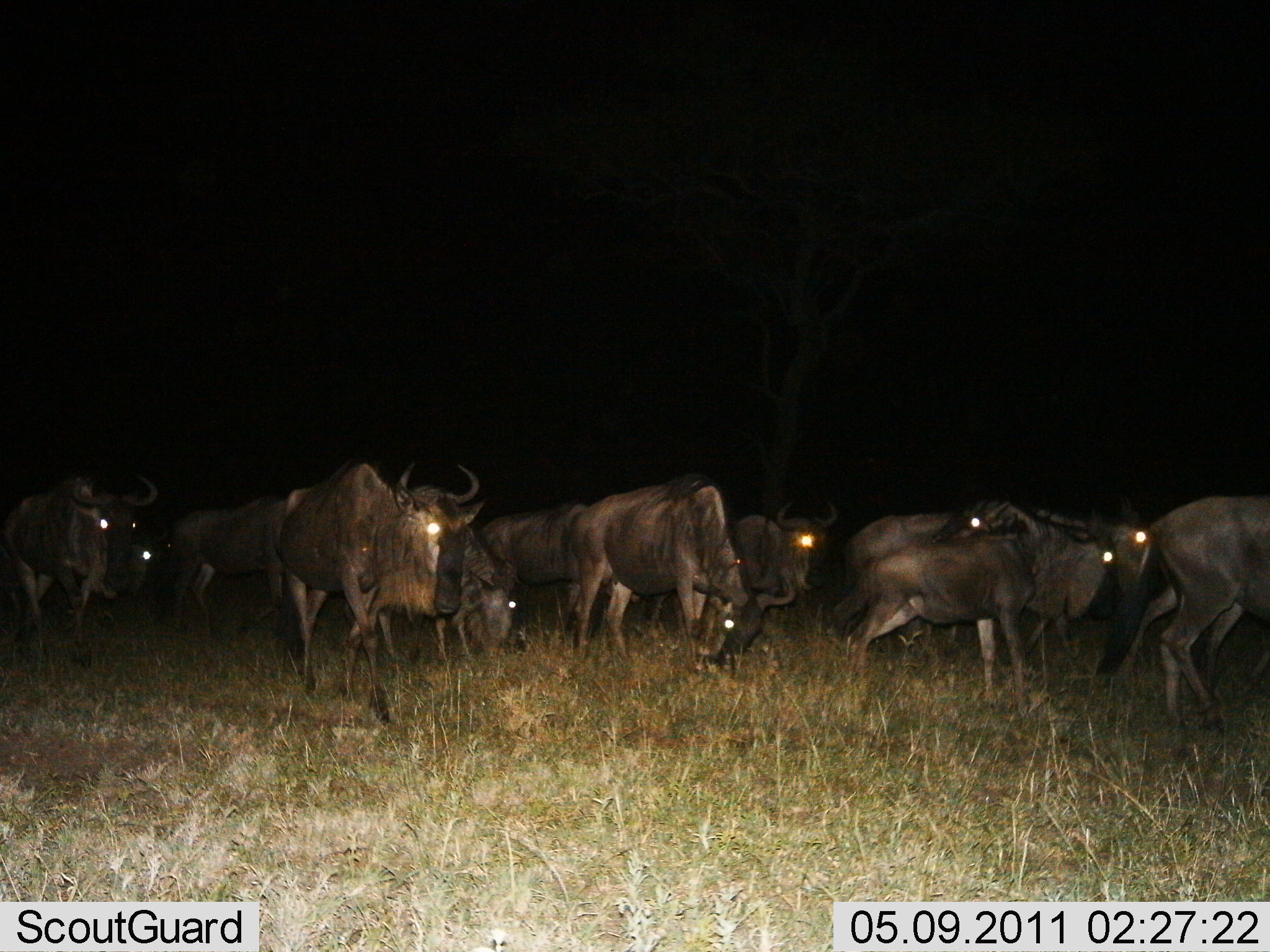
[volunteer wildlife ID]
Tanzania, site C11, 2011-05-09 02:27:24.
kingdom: Animalia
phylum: Chordata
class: Mammalia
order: Artiodactyla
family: Bovidae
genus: Connochaetes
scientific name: Connochaetes taurinus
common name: blue wildebeest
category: wildebeest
Wildebeest (blue wildebeest) (Connochaetes taurinus), count 11-50. Behavior (volunteer vote fractions): standing 17%, resting 0%, moving 92%, interacting 8%. Young present (vote fraction): 0%. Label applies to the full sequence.